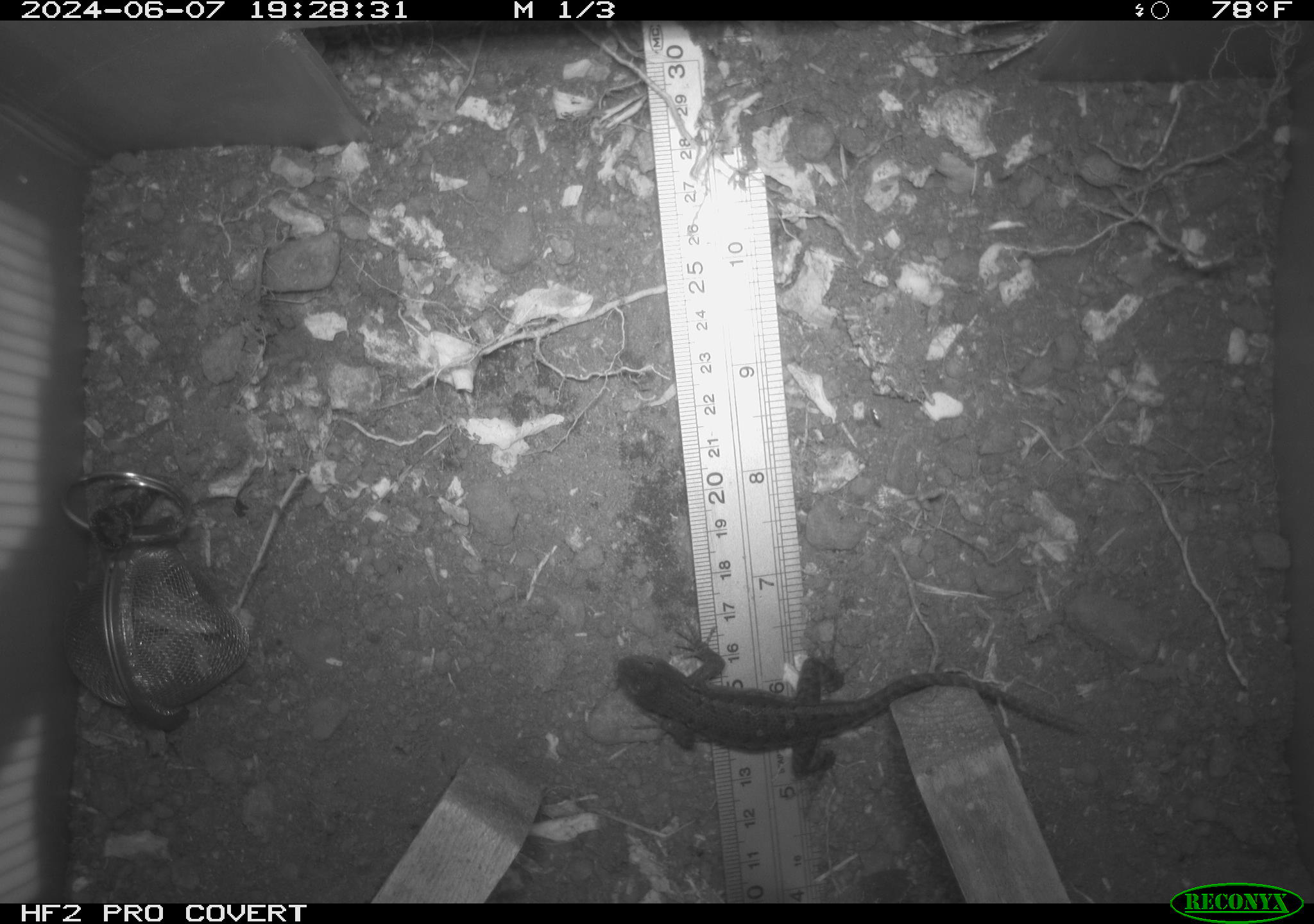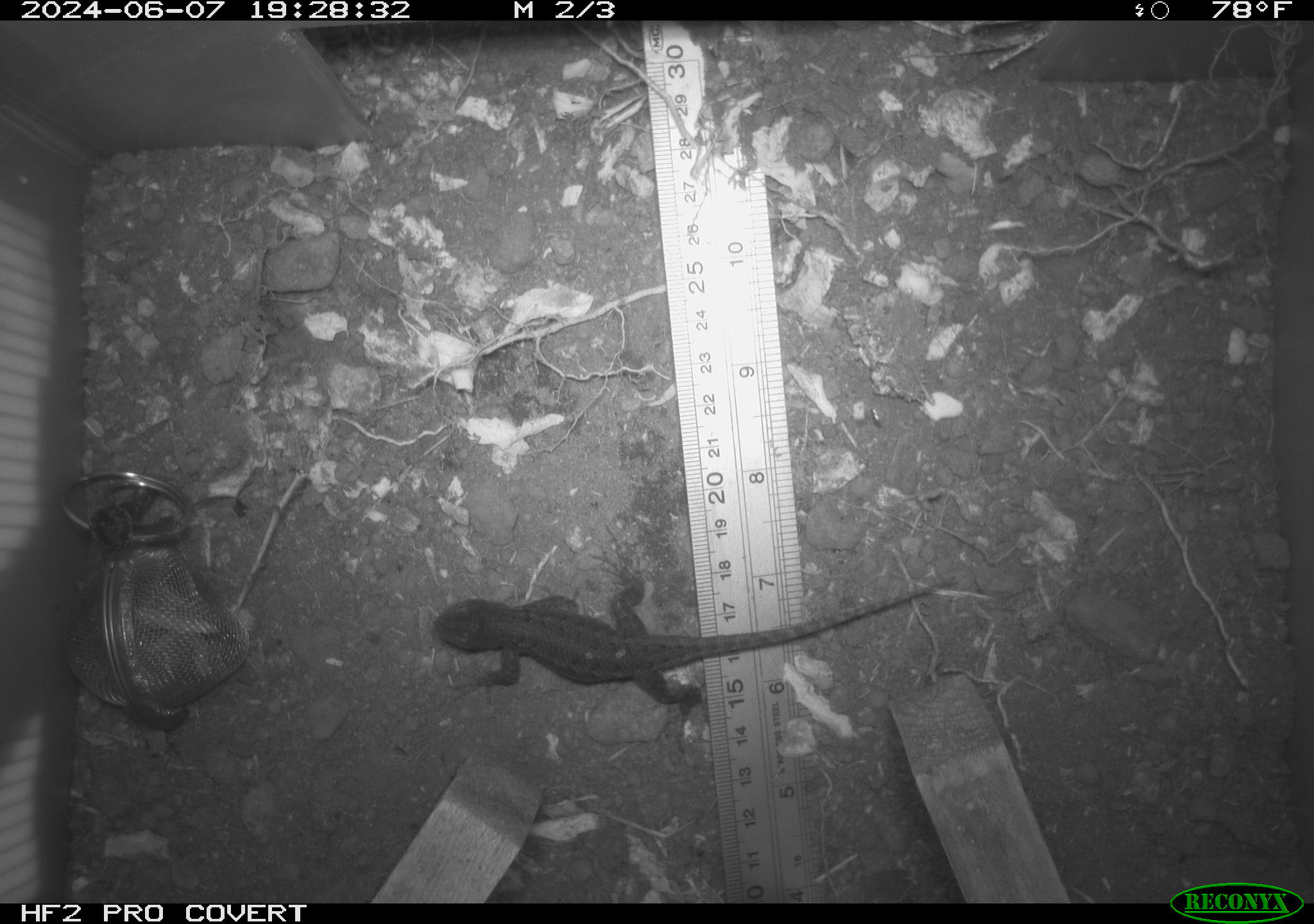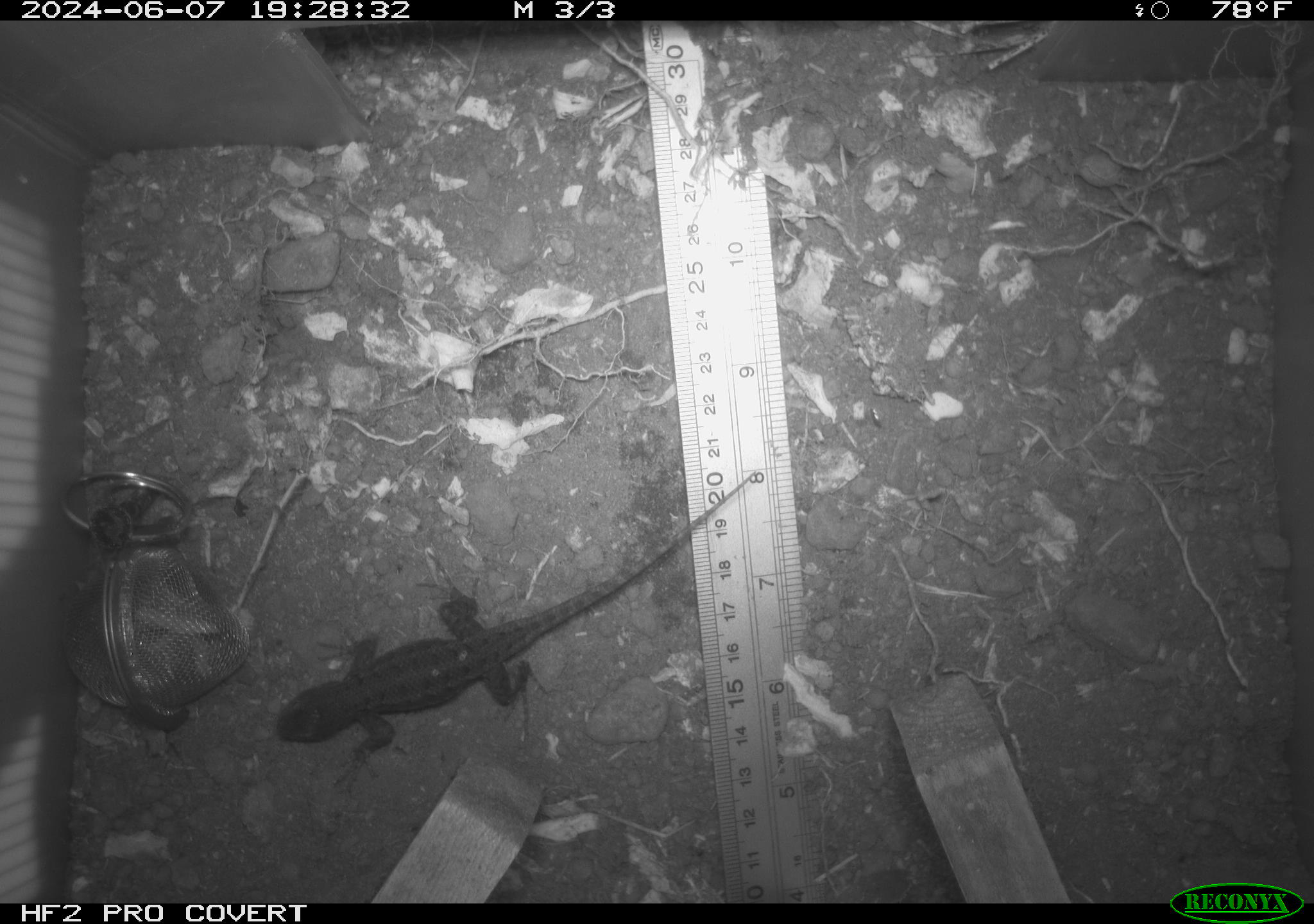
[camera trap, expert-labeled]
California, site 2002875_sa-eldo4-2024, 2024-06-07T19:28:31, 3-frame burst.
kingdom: Animalia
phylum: Chordata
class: Reptilia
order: Squamata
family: Phrynosomatidae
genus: Sceloporus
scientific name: Sceloporus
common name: spiny lizards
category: sceloporus species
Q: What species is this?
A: Sceloporus species (spiny lizards) (Sceloporus).